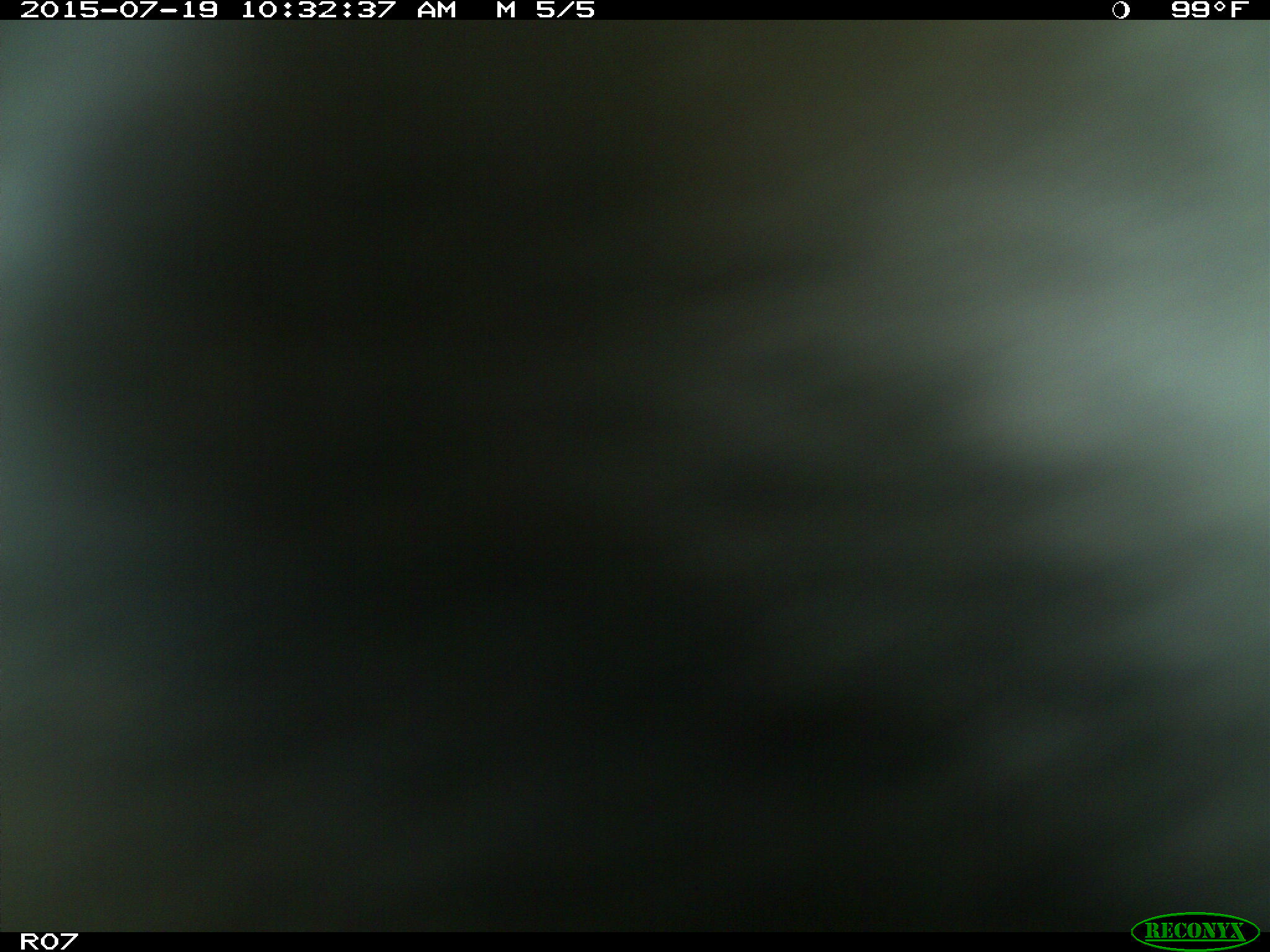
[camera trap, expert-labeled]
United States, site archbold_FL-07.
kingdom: Animalia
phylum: Chordata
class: Mammalia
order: Artiodactyla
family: Bovidae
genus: Bos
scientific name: Bos taurus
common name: domestic cow